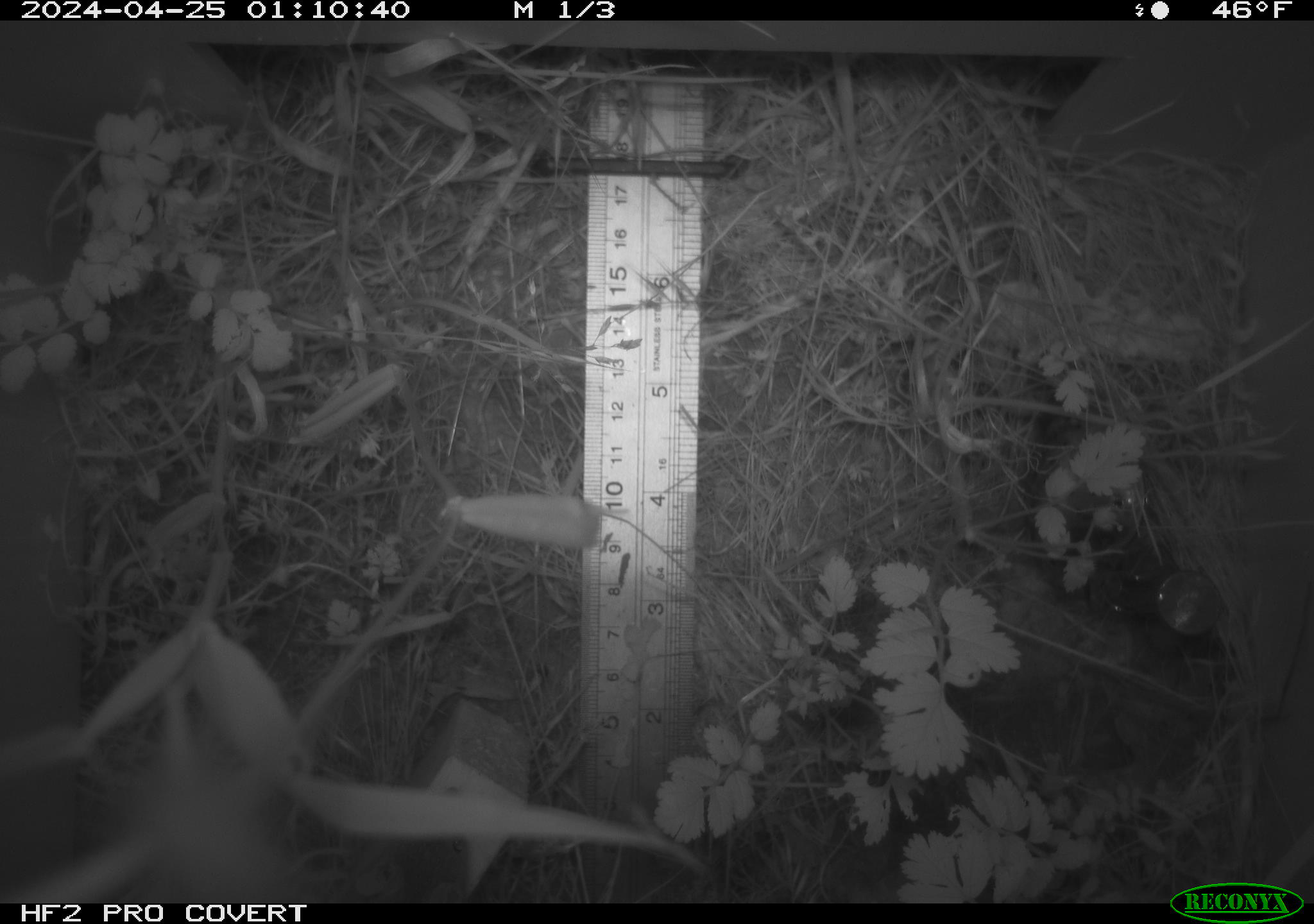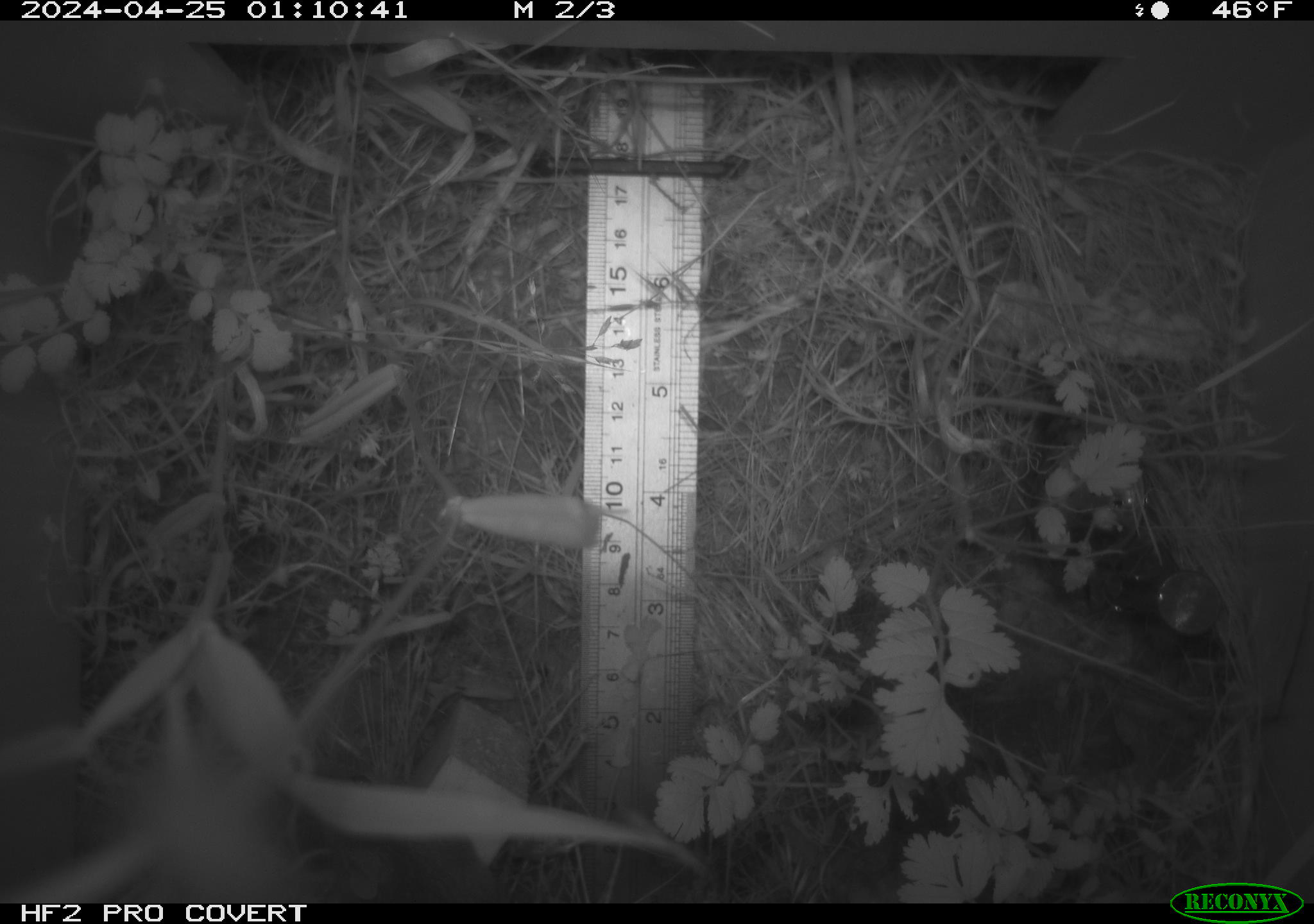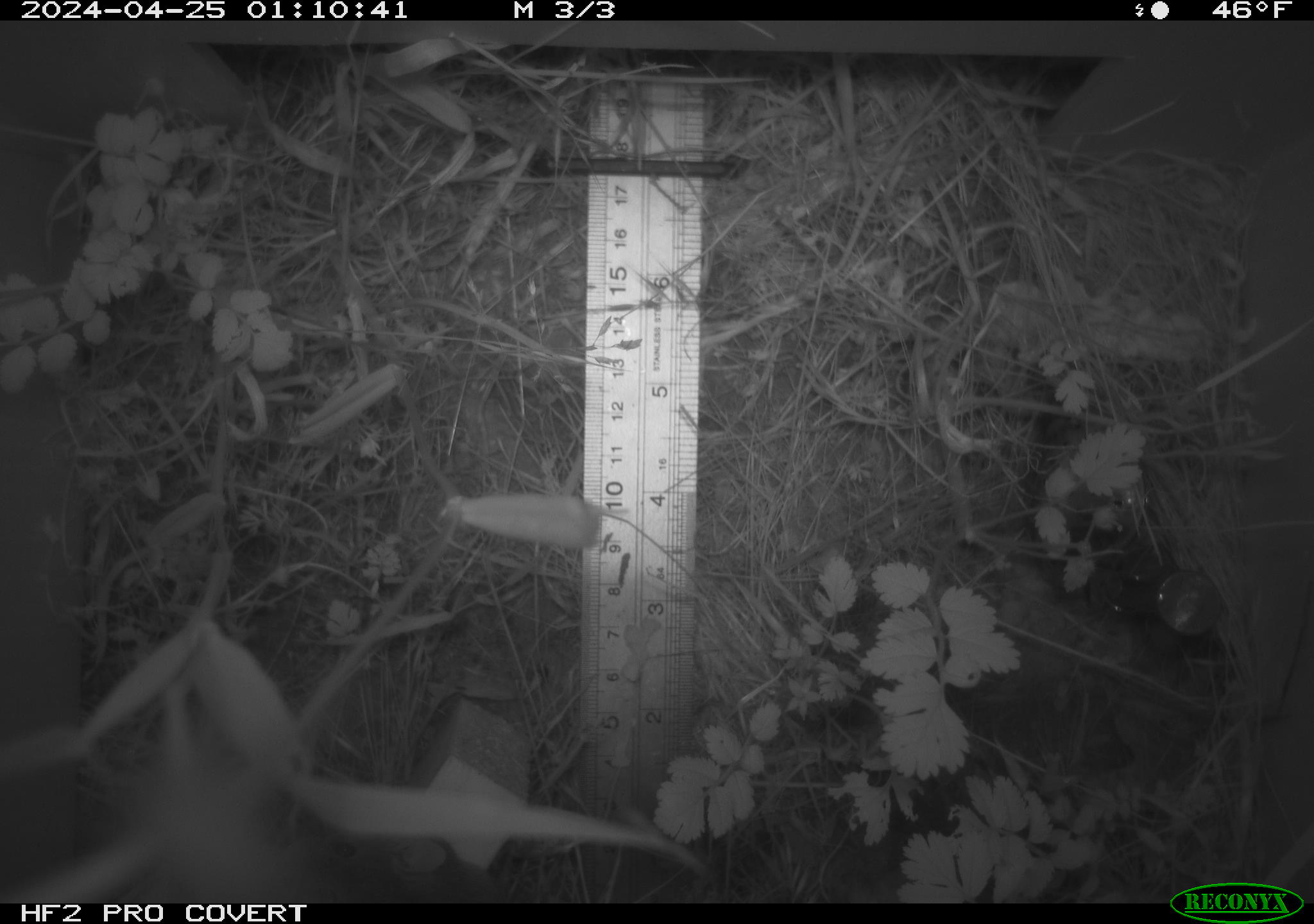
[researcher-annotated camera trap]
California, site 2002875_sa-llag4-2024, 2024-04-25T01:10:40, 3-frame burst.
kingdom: Animalia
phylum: Chordata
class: Mammalia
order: Rodentia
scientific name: Rodentia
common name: rodent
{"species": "rodent (Rodentia)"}